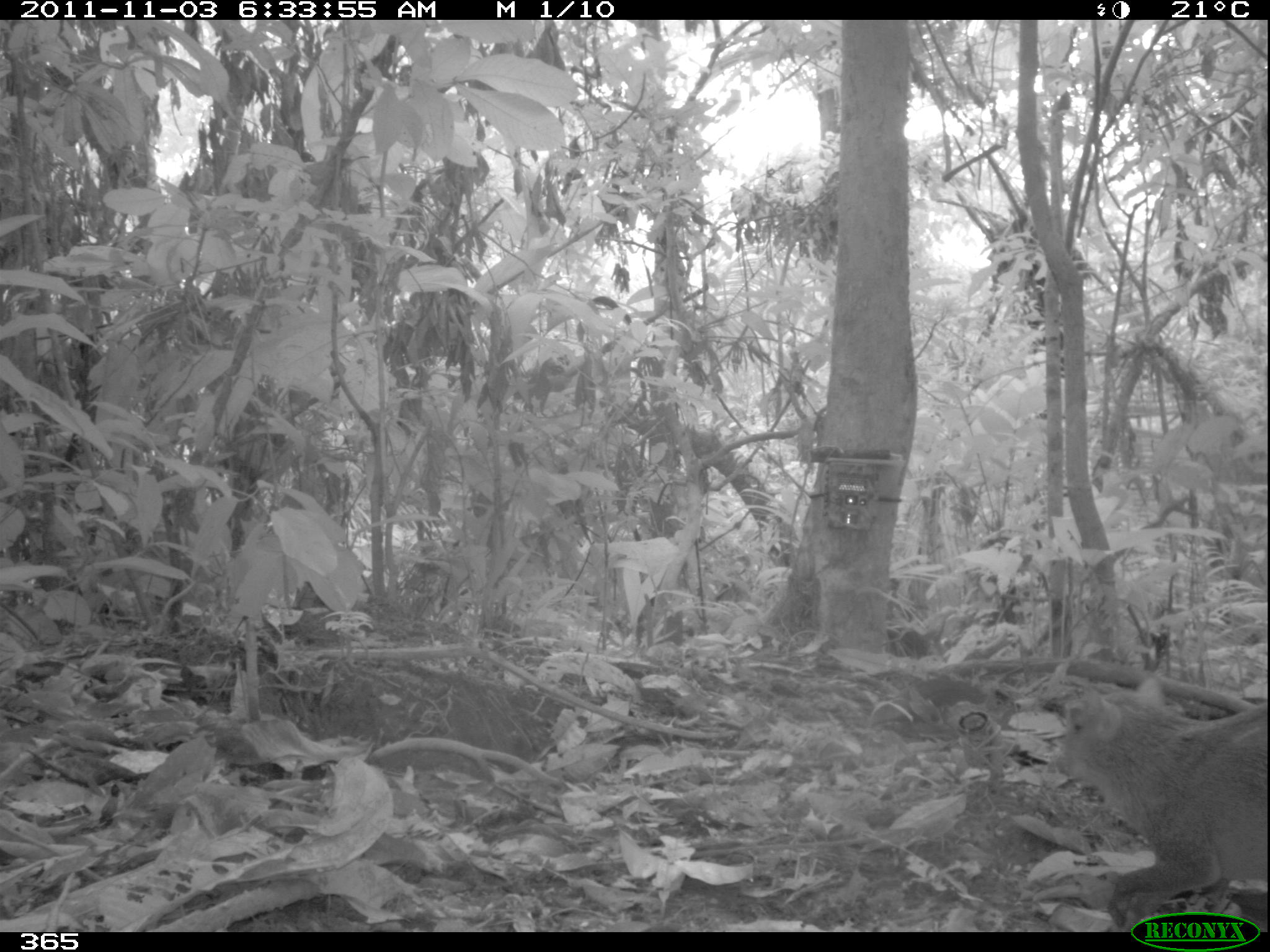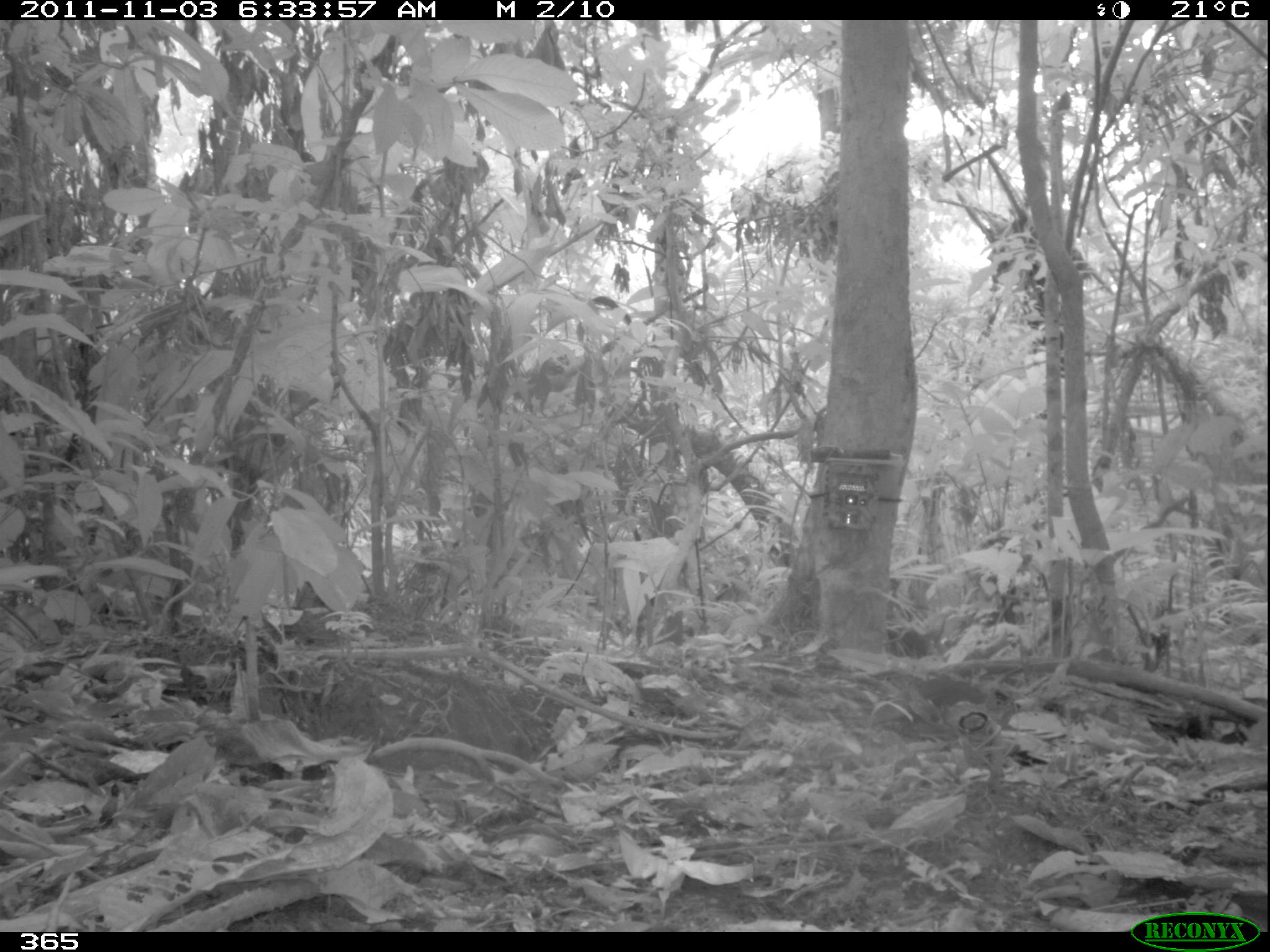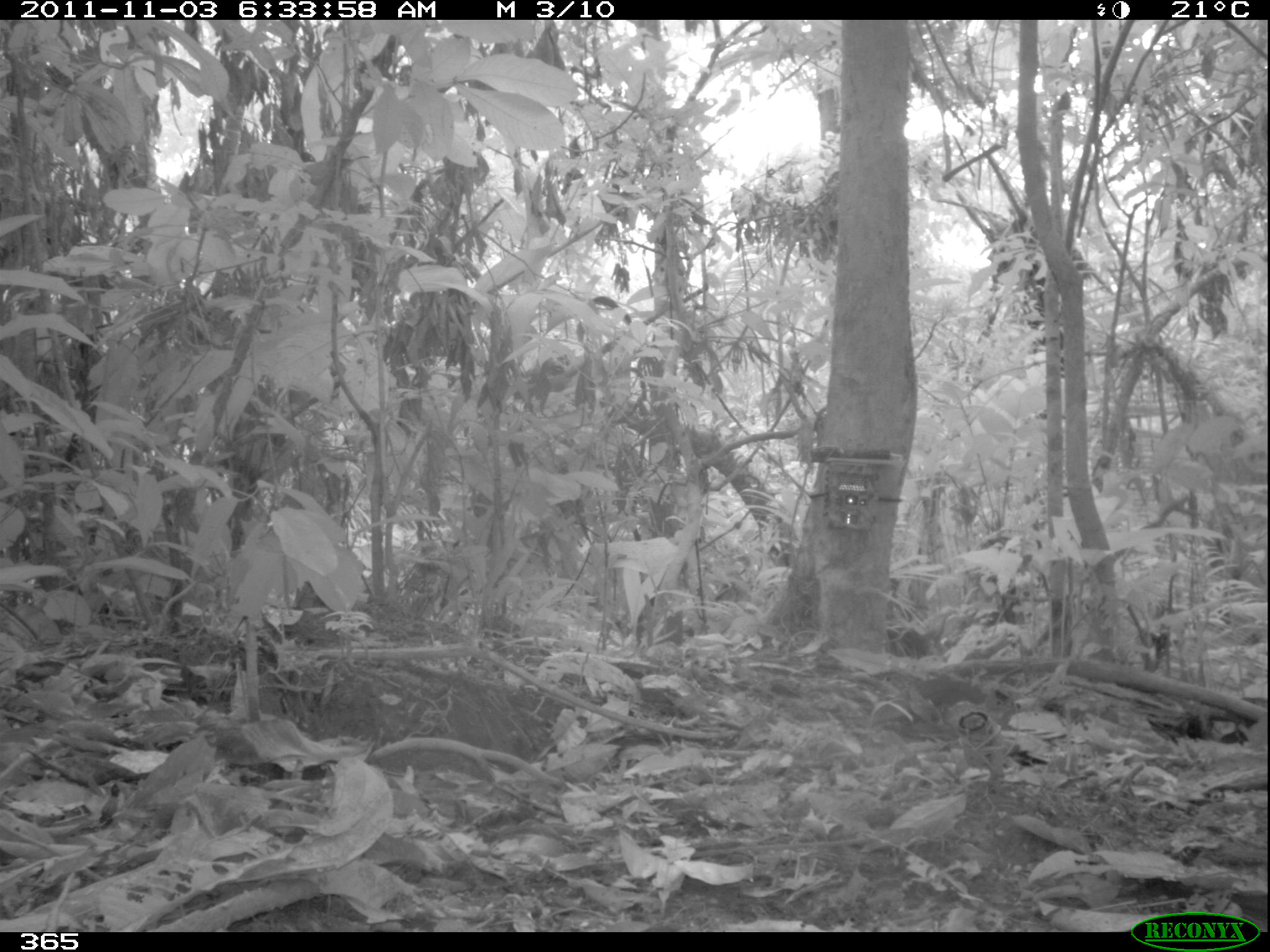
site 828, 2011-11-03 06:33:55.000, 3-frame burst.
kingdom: Animalia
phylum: Chordata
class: Mammalia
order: Rodentia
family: Dasyproctidae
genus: Dasyprocta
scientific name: Dasyprocta punctata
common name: central american agouti